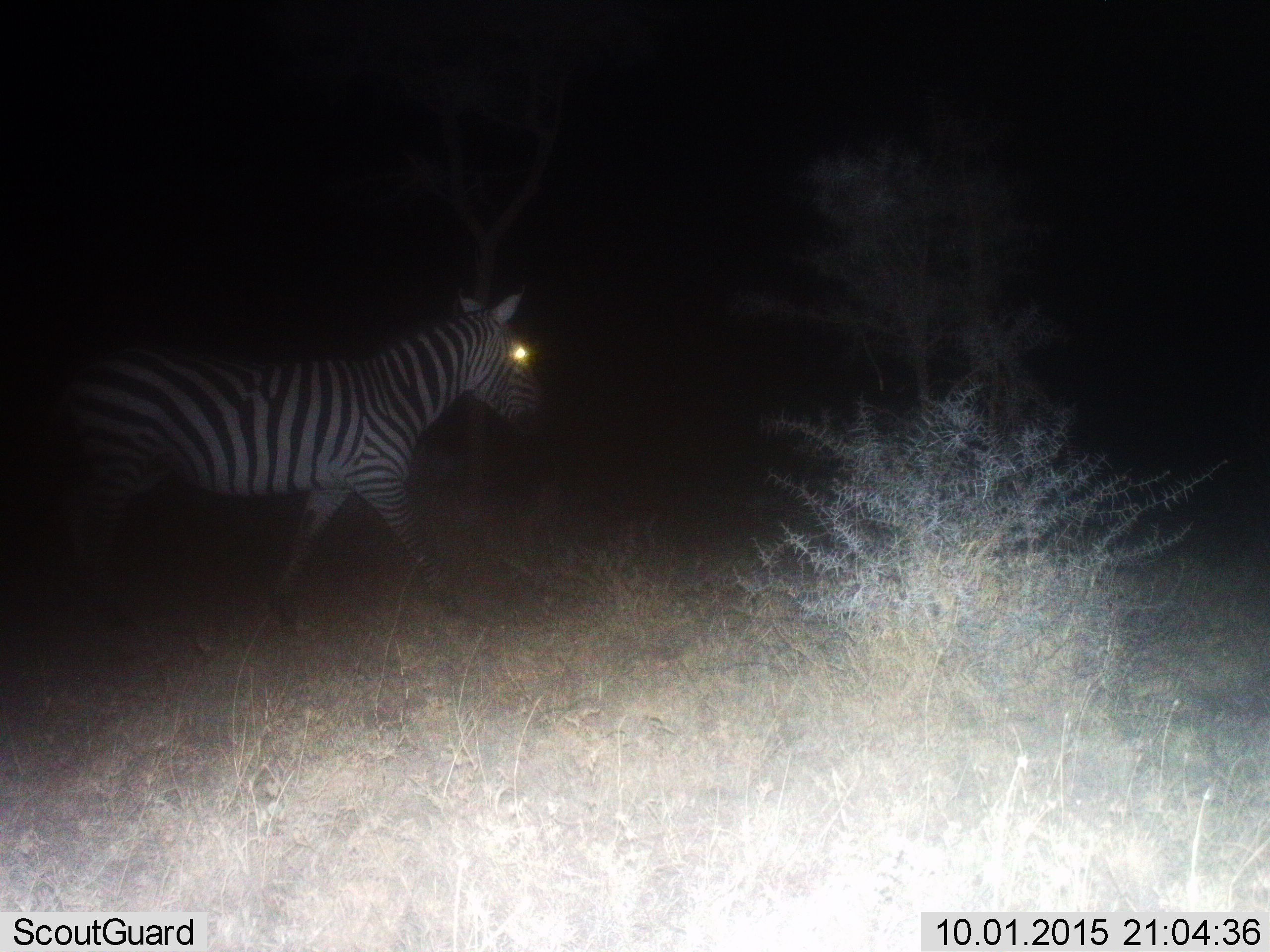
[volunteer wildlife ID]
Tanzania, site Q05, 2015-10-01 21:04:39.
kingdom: Animalia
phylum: Chordata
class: Mammalia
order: Perissodactyla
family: Equidae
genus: Equus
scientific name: Equus quagga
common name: plains zebra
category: zebra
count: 1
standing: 25%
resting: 0%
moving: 88%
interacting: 0%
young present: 0%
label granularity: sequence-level